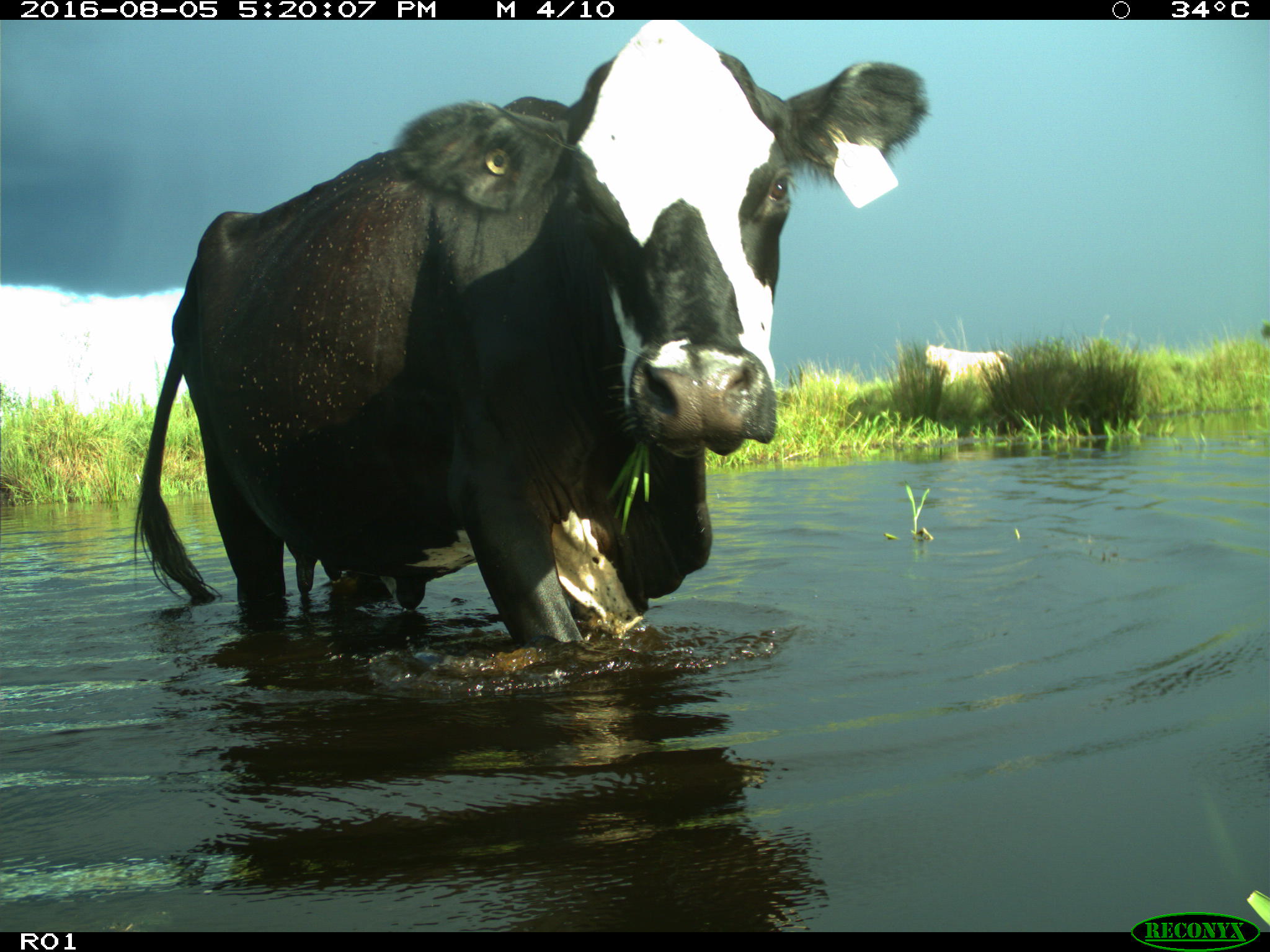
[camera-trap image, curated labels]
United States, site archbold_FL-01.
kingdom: Animalia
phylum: Chordata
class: Mammalia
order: Artiodactyla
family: Bovidae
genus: Bos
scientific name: Bos taurus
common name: domestic cow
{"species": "Bos taurus (domestic cow)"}